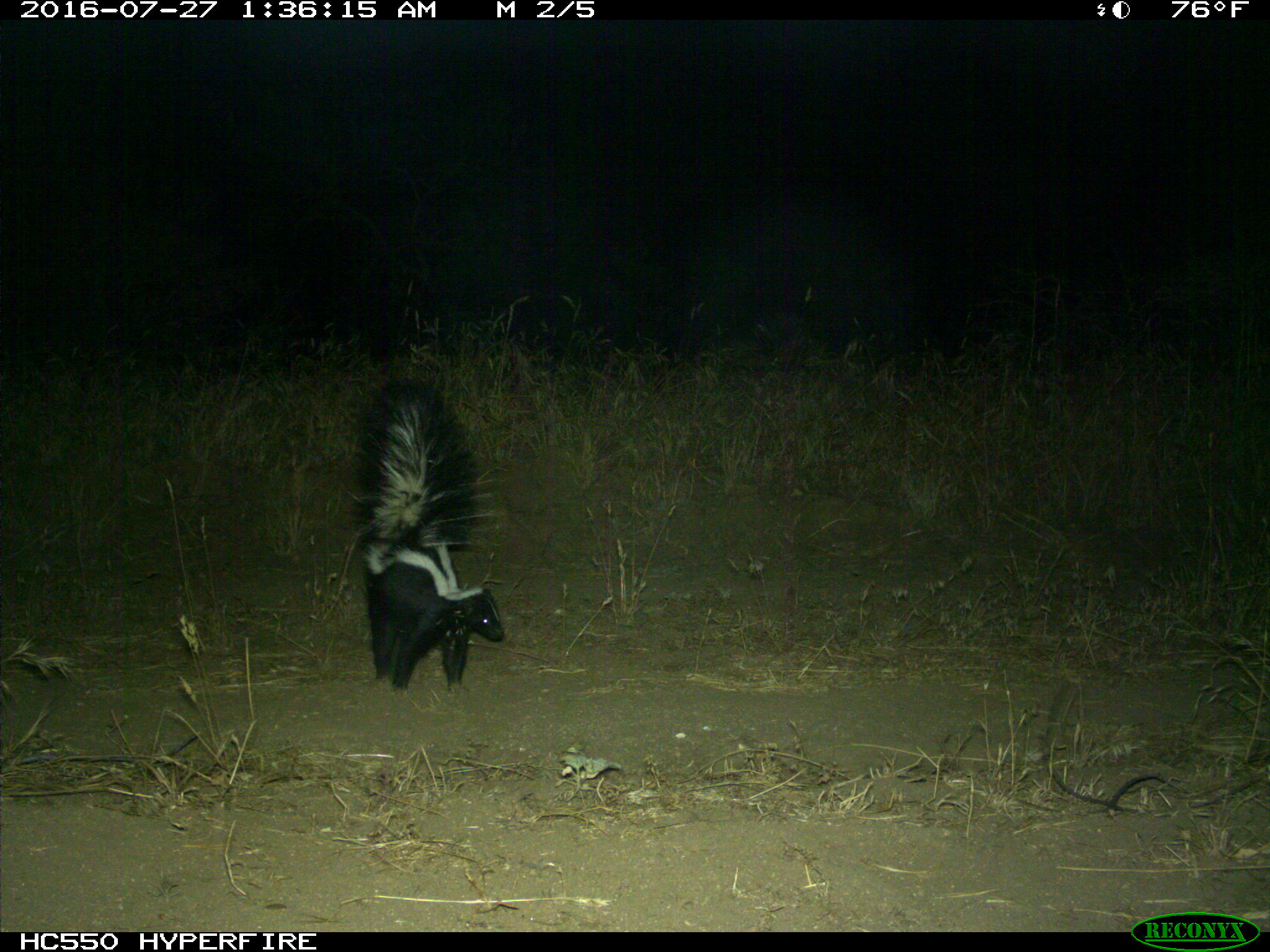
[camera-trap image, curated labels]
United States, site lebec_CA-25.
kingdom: Animalia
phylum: Chordata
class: Mammalia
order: Carnivora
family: Mephitidae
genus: Mephitis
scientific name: Mephitis mephitis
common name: striped skunk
Mephitis mephitis (striped skunk).